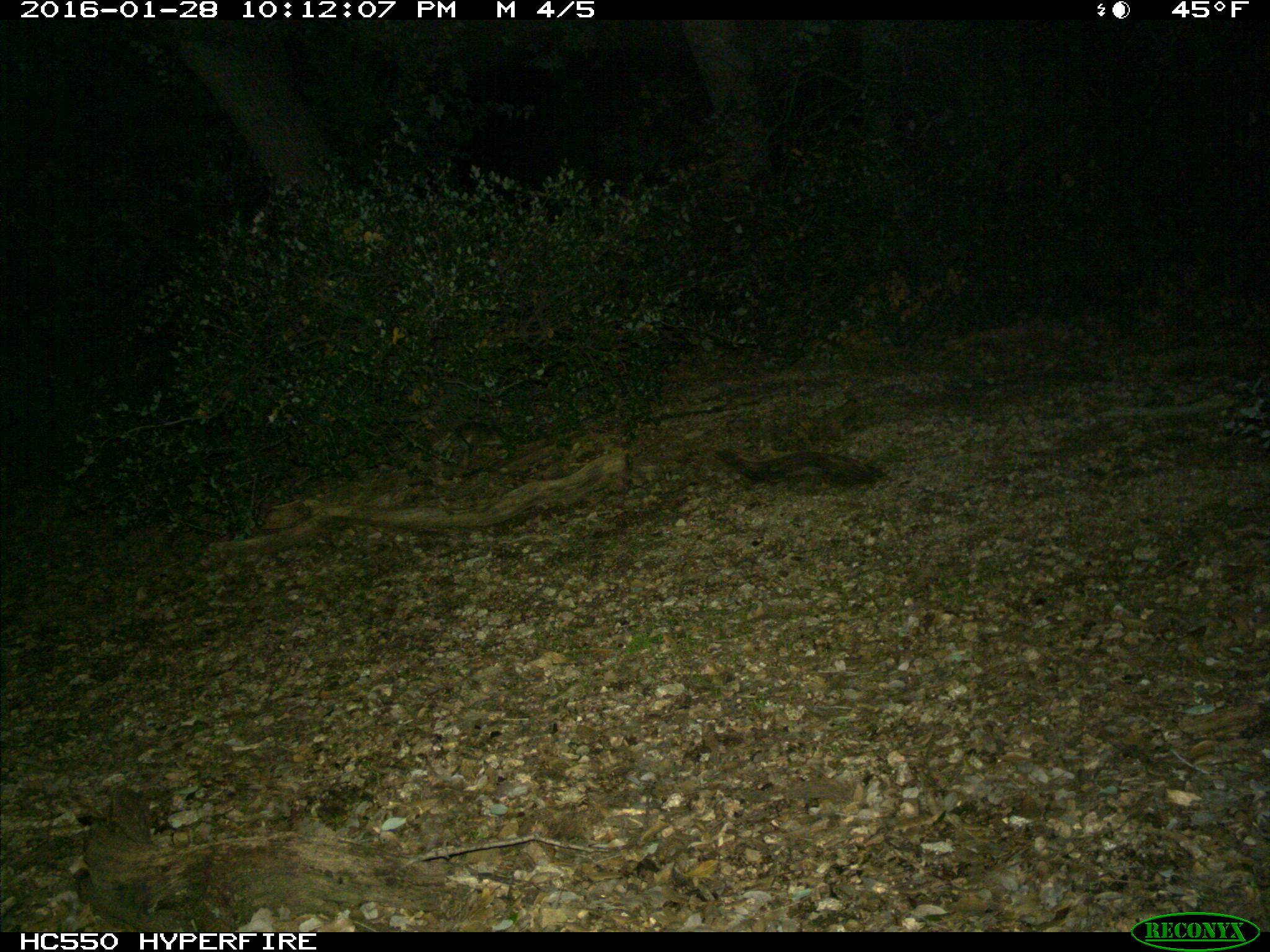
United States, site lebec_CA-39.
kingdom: Animalia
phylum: Chordata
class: Mammalia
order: Rodentia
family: Cricetidae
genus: Neotoma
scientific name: Neotoma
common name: pack rat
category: unidentified pack rat